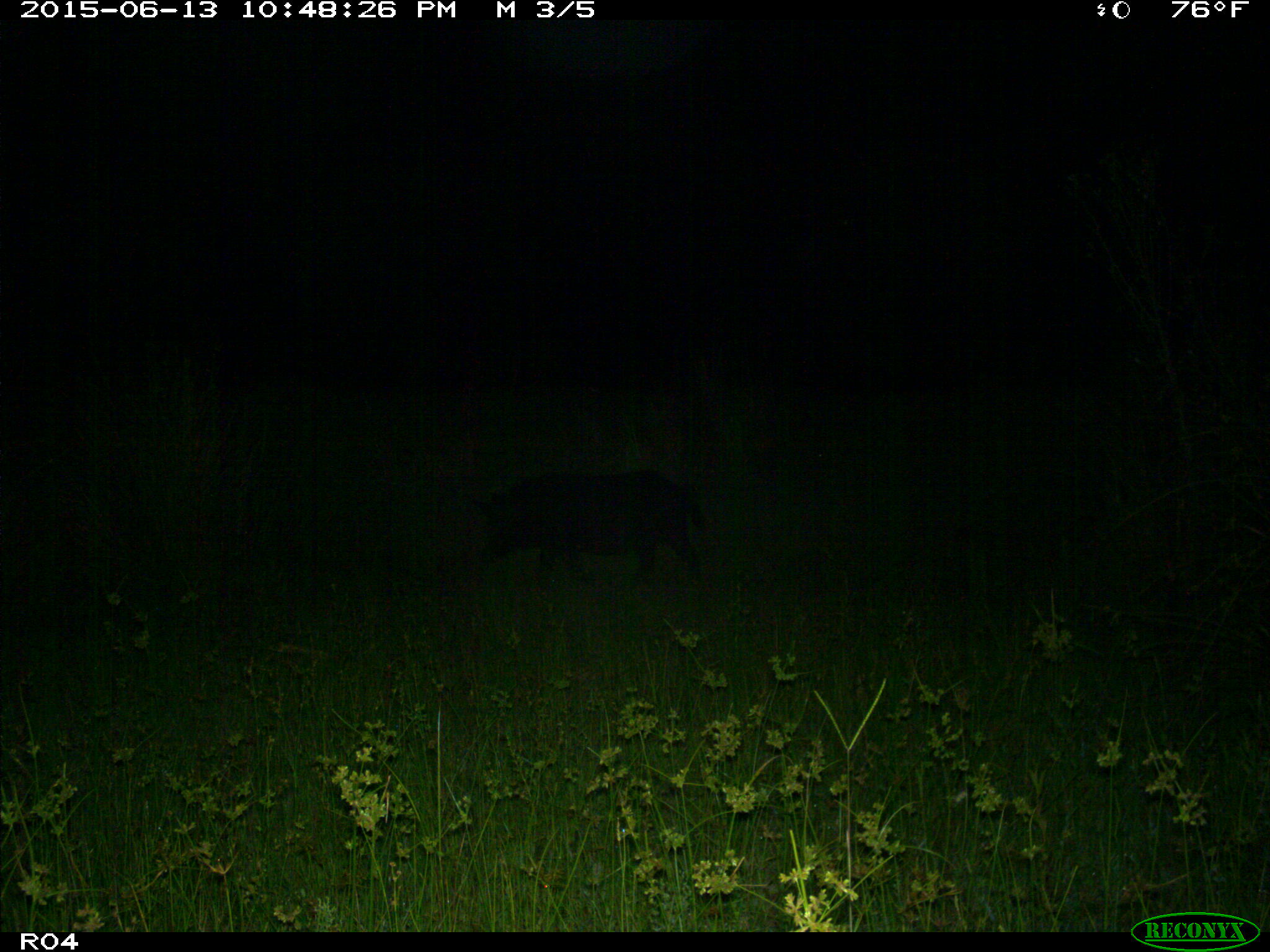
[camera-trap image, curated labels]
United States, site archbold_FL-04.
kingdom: Animalia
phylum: Chordata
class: Mammalia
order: Artiodactyla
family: Suidae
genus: Sus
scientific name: Sus scrofa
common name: wild boar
Sus scrofa (wild boar).